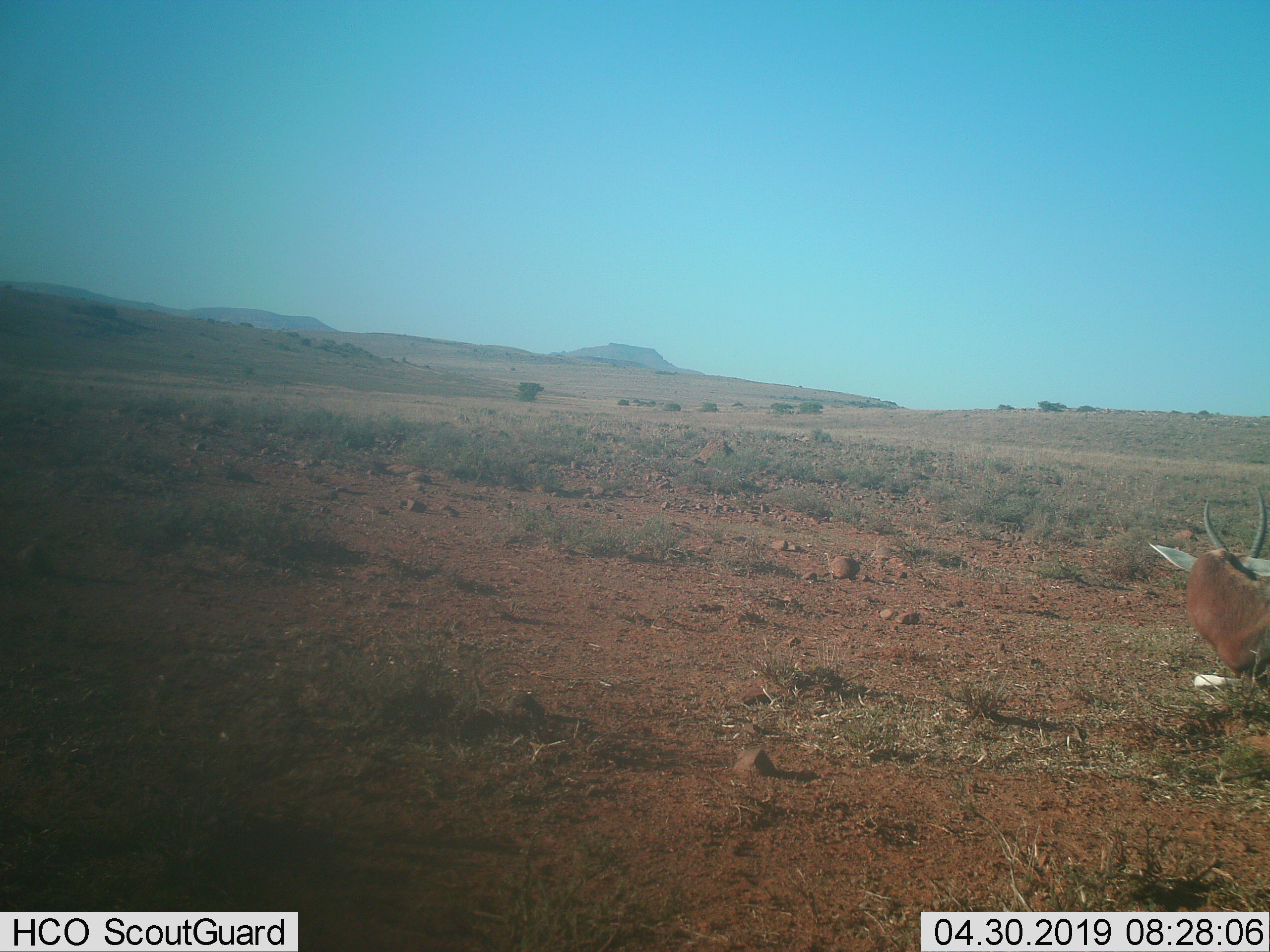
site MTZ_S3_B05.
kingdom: Animalia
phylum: Chordata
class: Mammalia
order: Artiodactyla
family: Bovidae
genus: Damaliscus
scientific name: Damaliscus pygargus phillipsi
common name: blesbok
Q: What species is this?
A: Blesbok (Damaliscus pygargus phillipsi).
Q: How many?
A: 1.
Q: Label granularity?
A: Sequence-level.